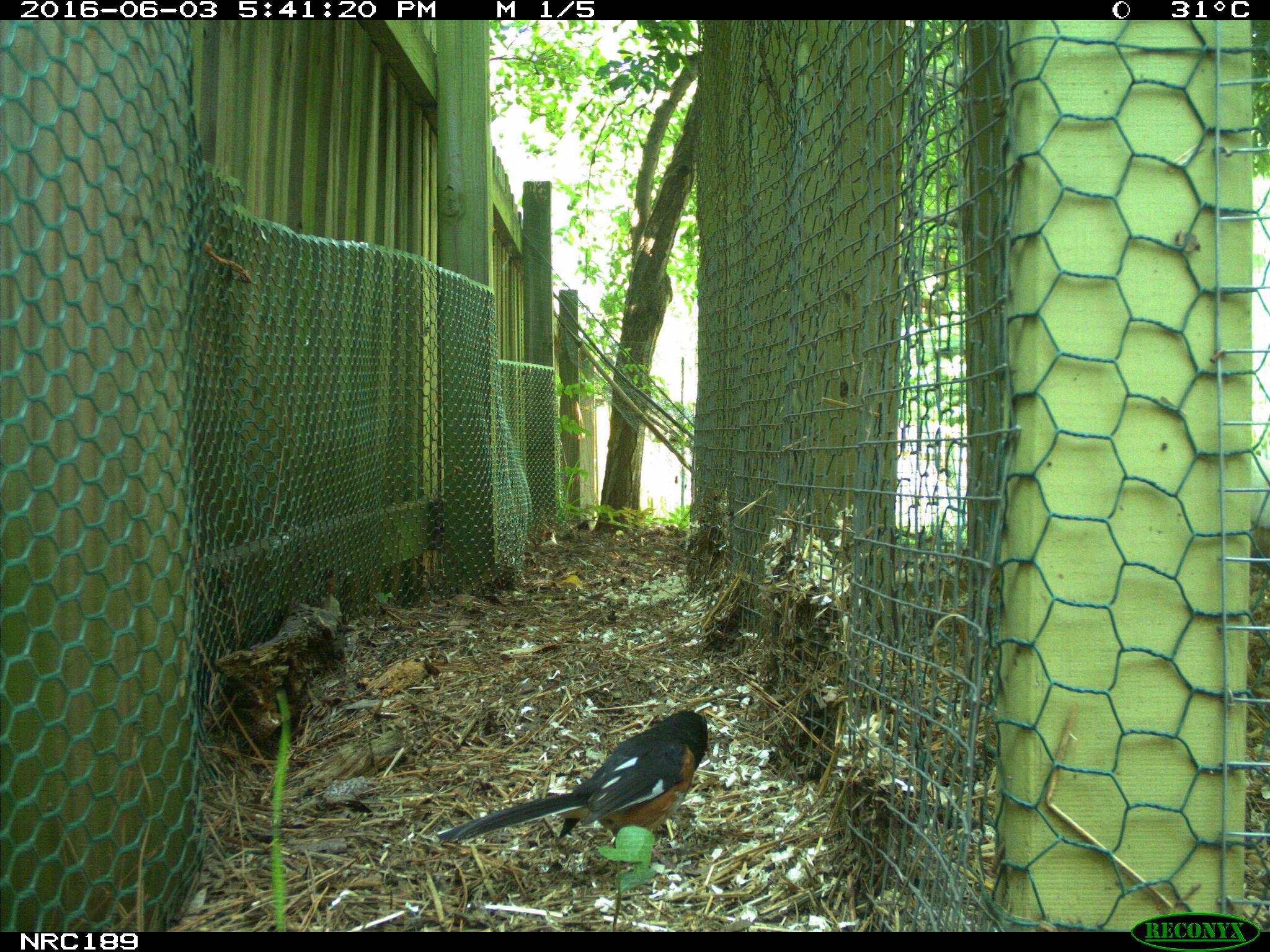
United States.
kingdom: Animalia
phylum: Chordata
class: Aves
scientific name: Aves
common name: bird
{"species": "Bird (Aves)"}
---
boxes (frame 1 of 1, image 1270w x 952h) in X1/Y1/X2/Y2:
Bird: 430/702/727/861